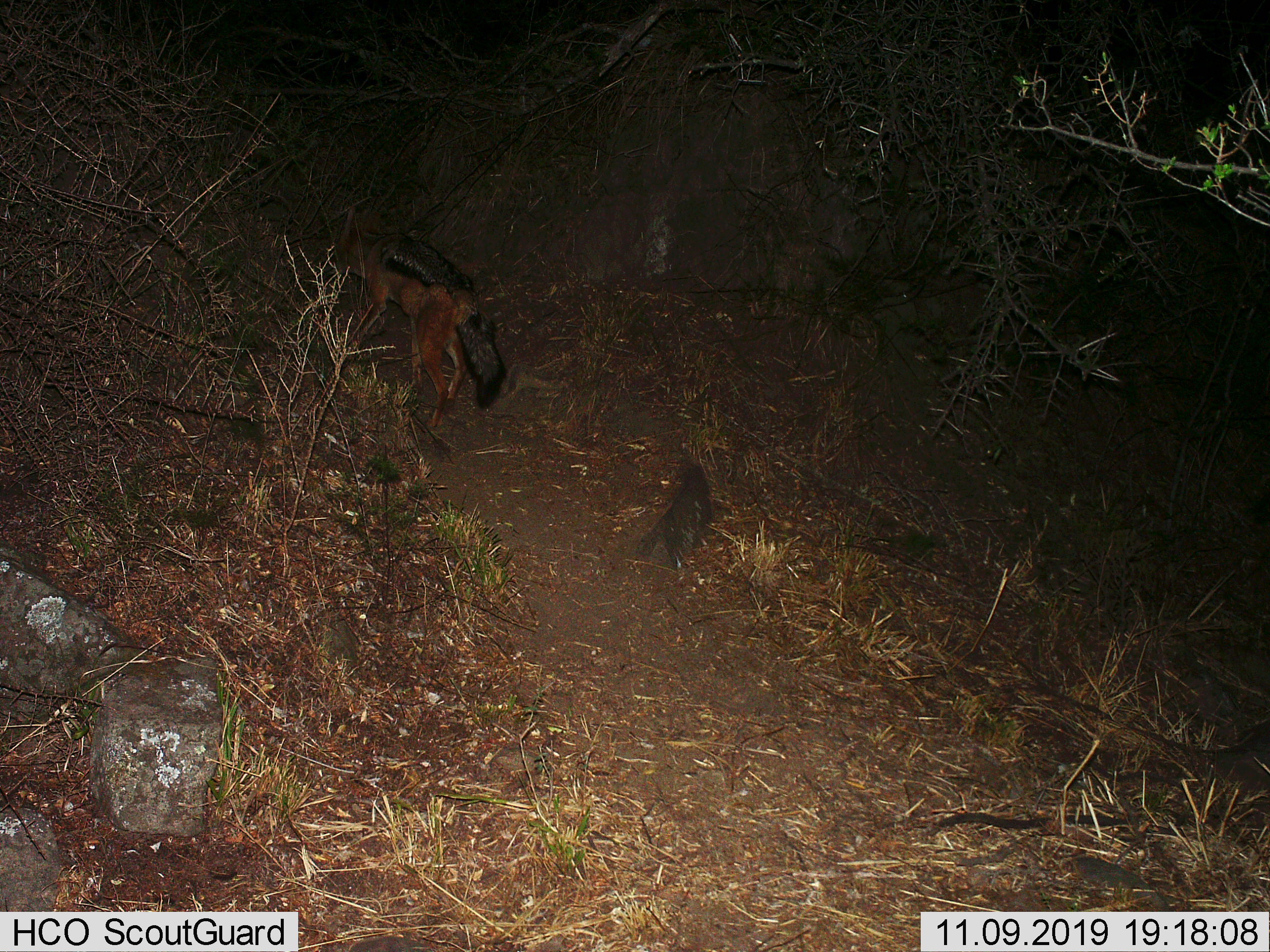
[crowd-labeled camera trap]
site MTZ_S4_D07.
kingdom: Animalia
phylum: Chordata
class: Mammalia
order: Carnivora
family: Canidae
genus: Lupulella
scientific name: Lupulella mesomelas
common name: black-backed jackal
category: jackalblackbacked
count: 1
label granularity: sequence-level